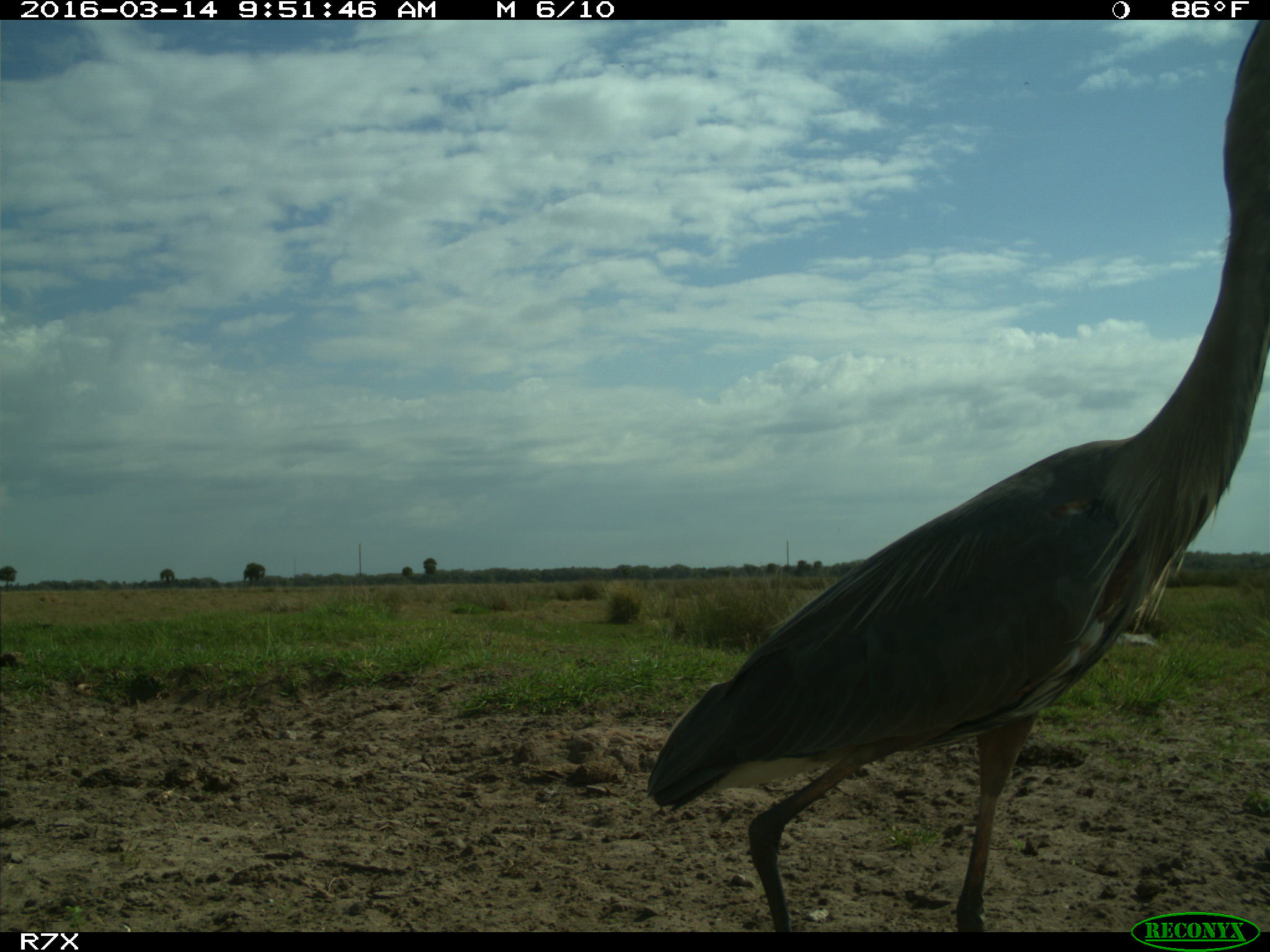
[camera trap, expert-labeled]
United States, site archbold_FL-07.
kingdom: Animalia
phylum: Chordata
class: Aves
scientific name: Aves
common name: birds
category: unidentified bird